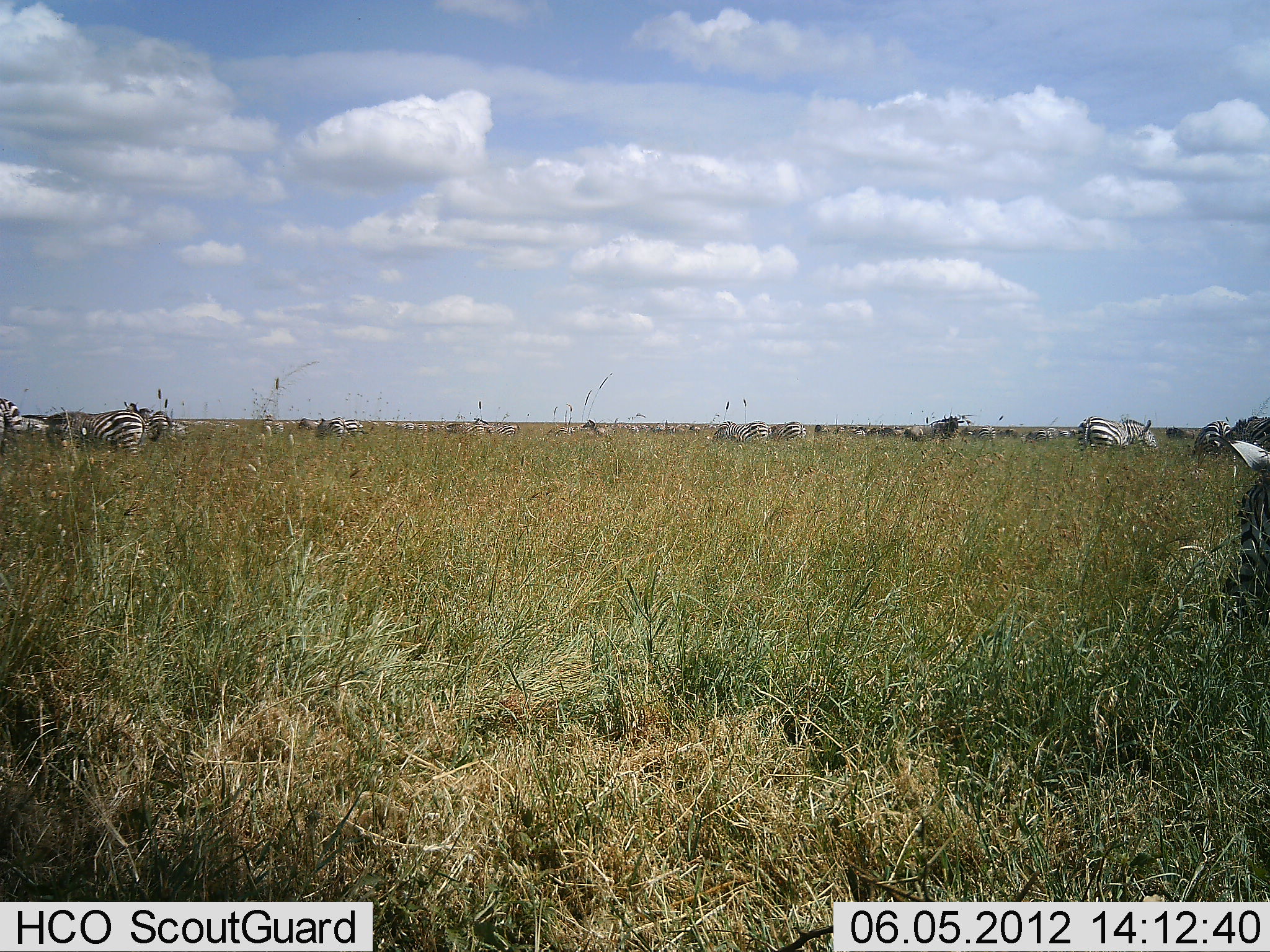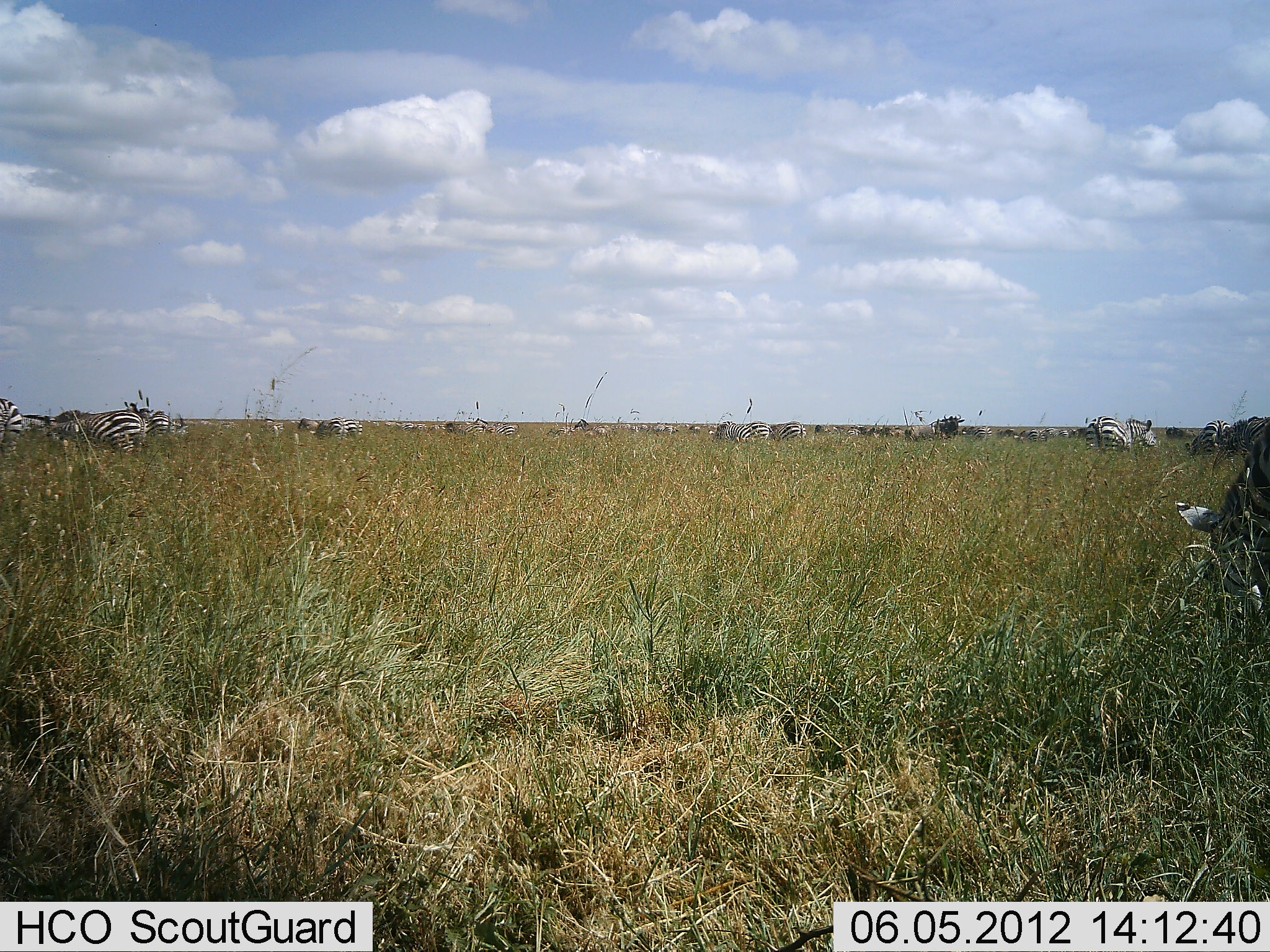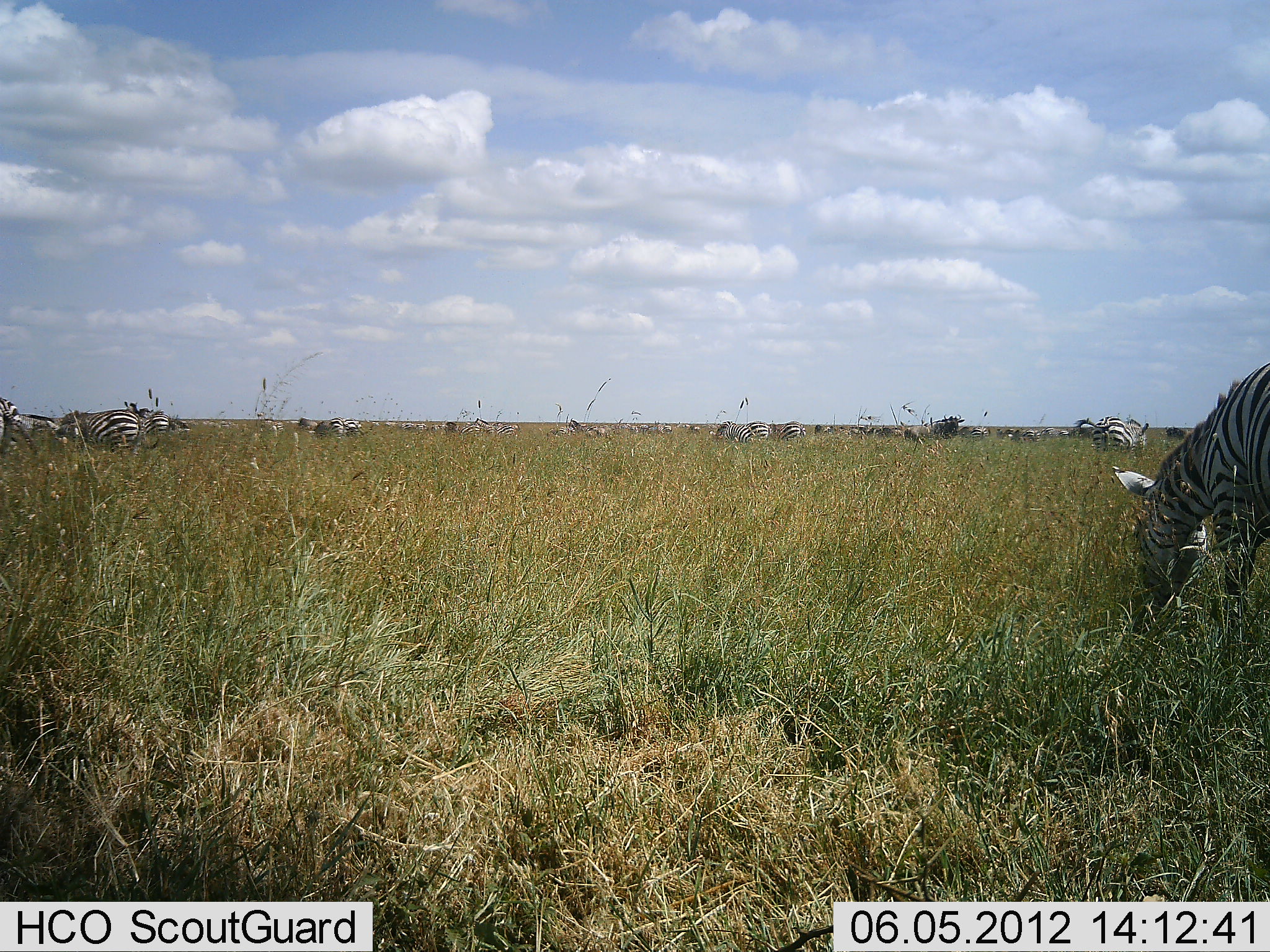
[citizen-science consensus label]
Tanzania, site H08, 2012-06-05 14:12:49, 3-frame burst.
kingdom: Animalia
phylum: Chordata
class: Mammalia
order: Perissodactyla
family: Equidae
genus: Equus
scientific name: Equus quagga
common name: plains zebra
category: zebra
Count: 11-50.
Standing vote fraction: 45%.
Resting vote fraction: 0%.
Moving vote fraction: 18%.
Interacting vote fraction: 0%.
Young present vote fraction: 0%.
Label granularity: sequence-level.